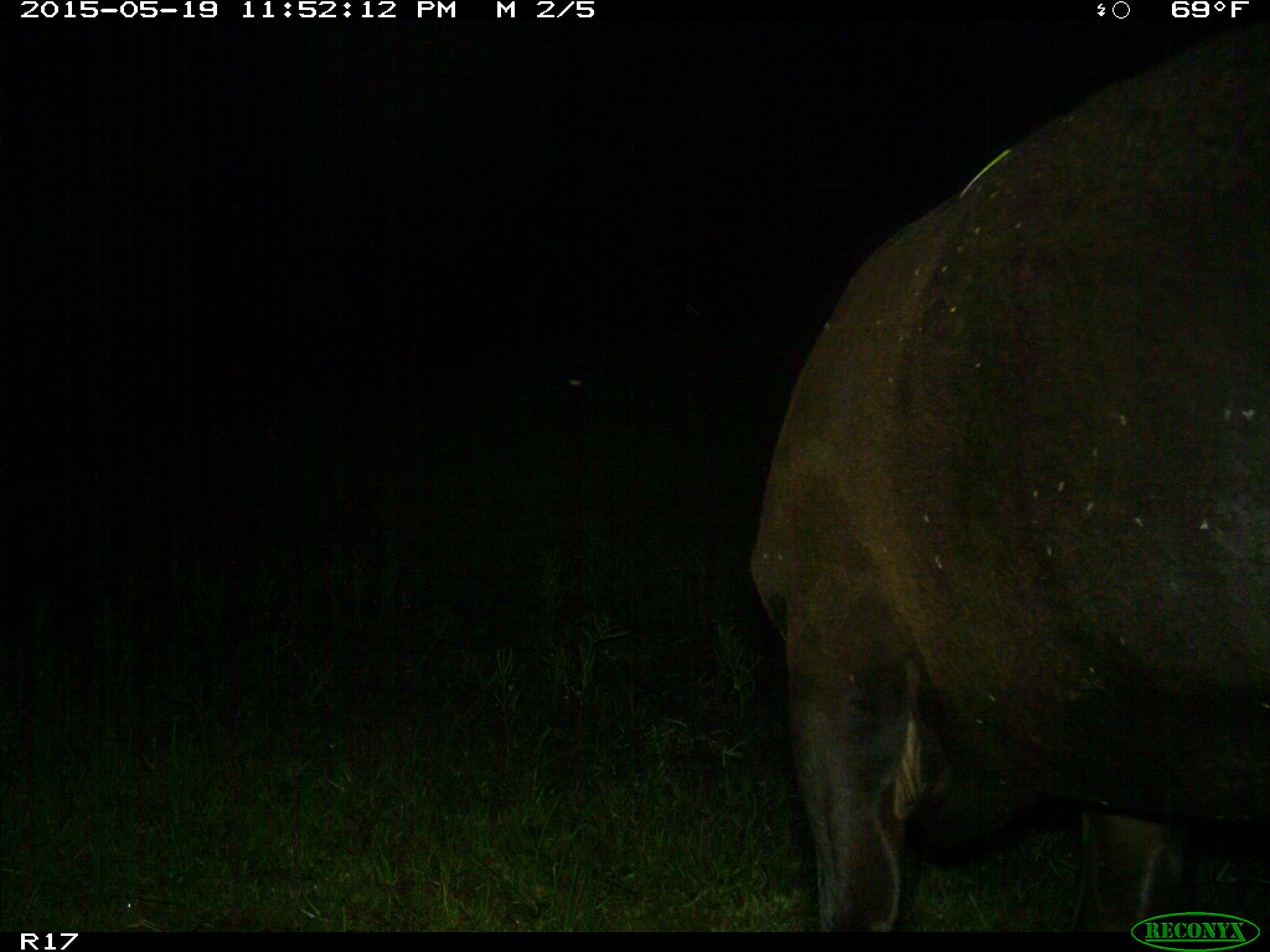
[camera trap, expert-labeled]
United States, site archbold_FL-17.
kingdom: Animalia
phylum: Chordata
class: Mammalia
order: Artiodactyla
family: Bovidae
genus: Bos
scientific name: Bos taurus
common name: domestic cow